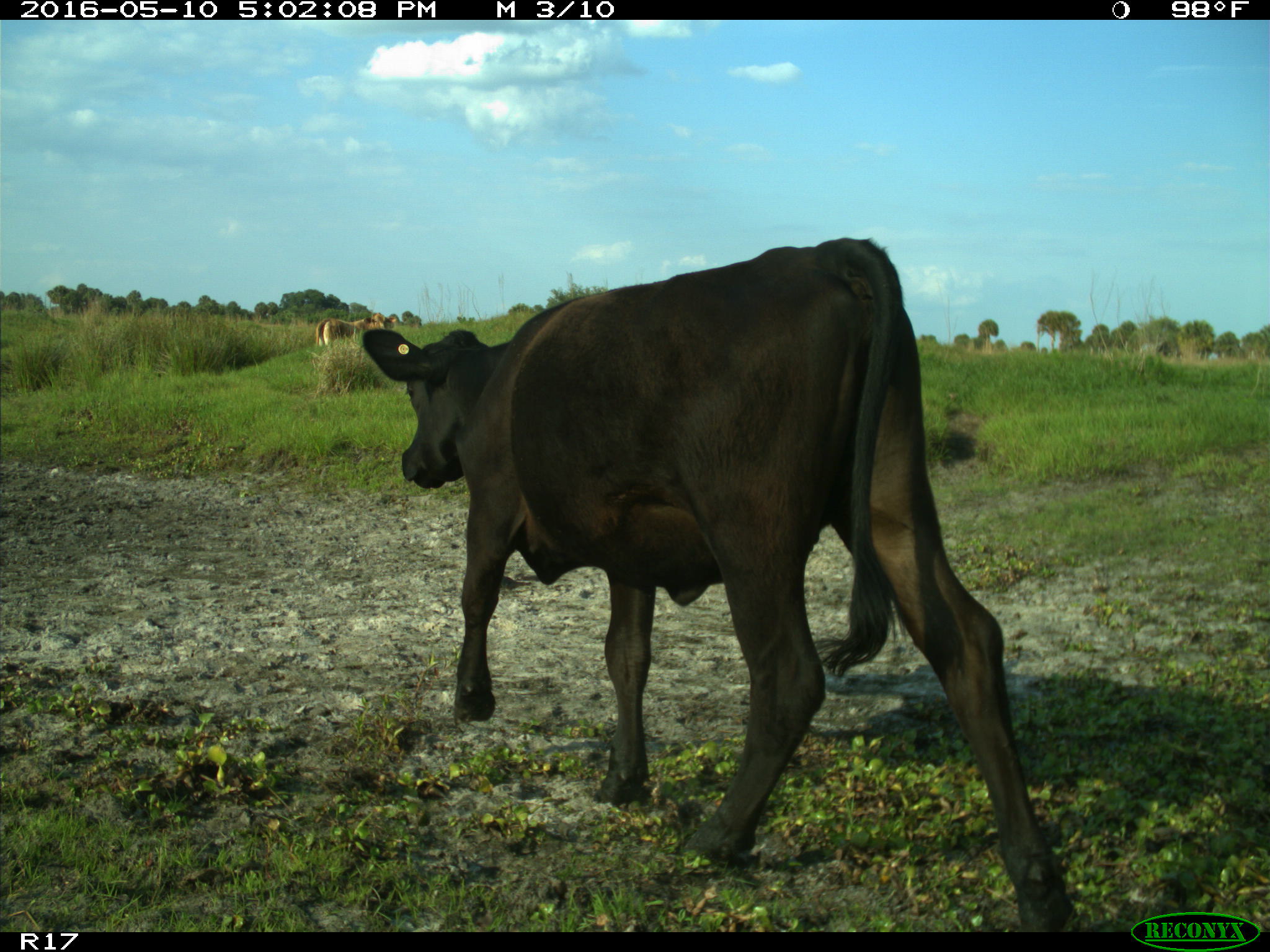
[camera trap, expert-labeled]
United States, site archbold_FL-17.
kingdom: Animalia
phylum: Chordata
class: Mammalia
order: Artiodactyla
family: Bovidae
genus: Bos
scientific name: Bos taurus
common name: domestic cow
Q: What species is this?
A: Bos taurus (domestic cow).